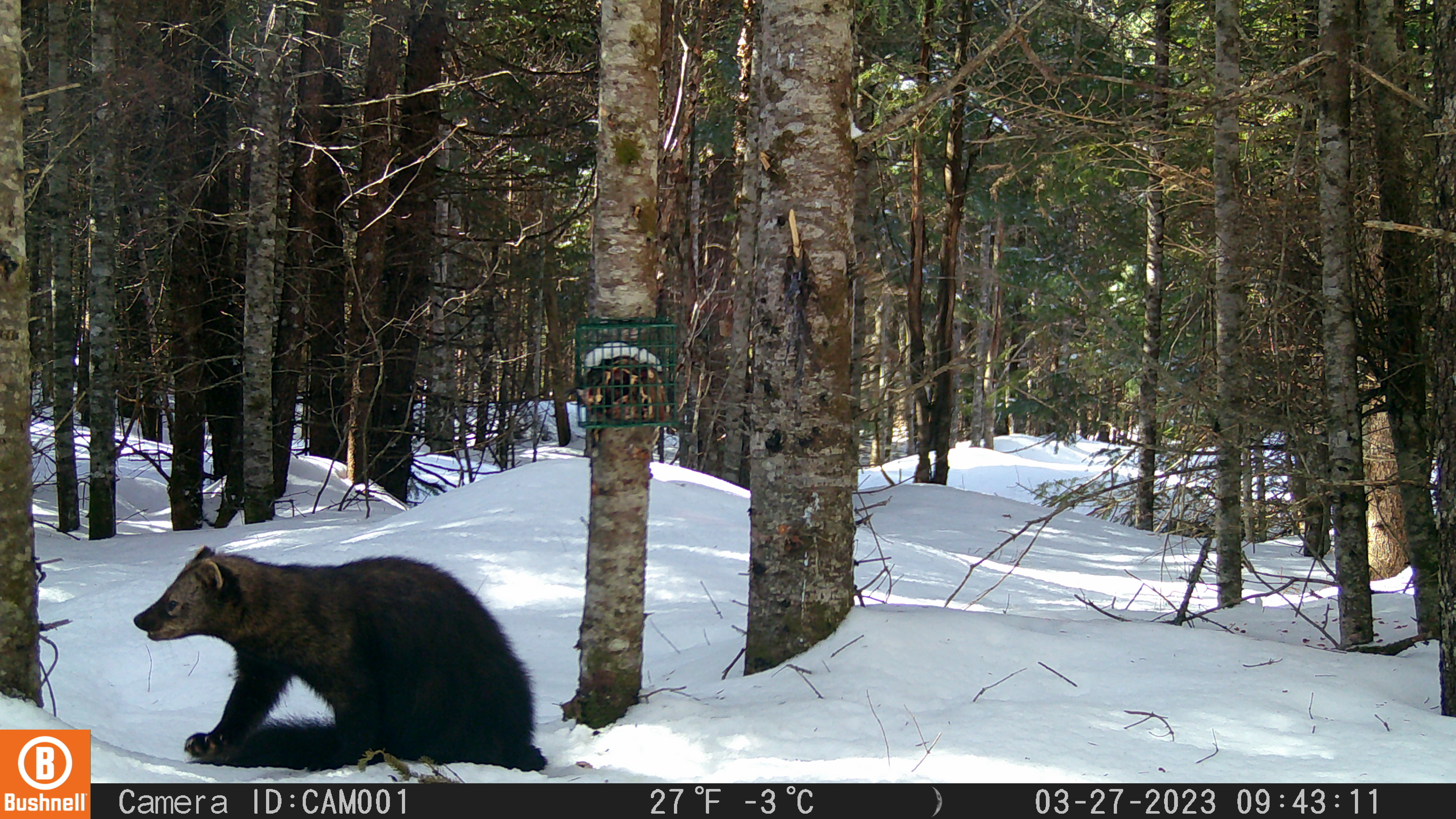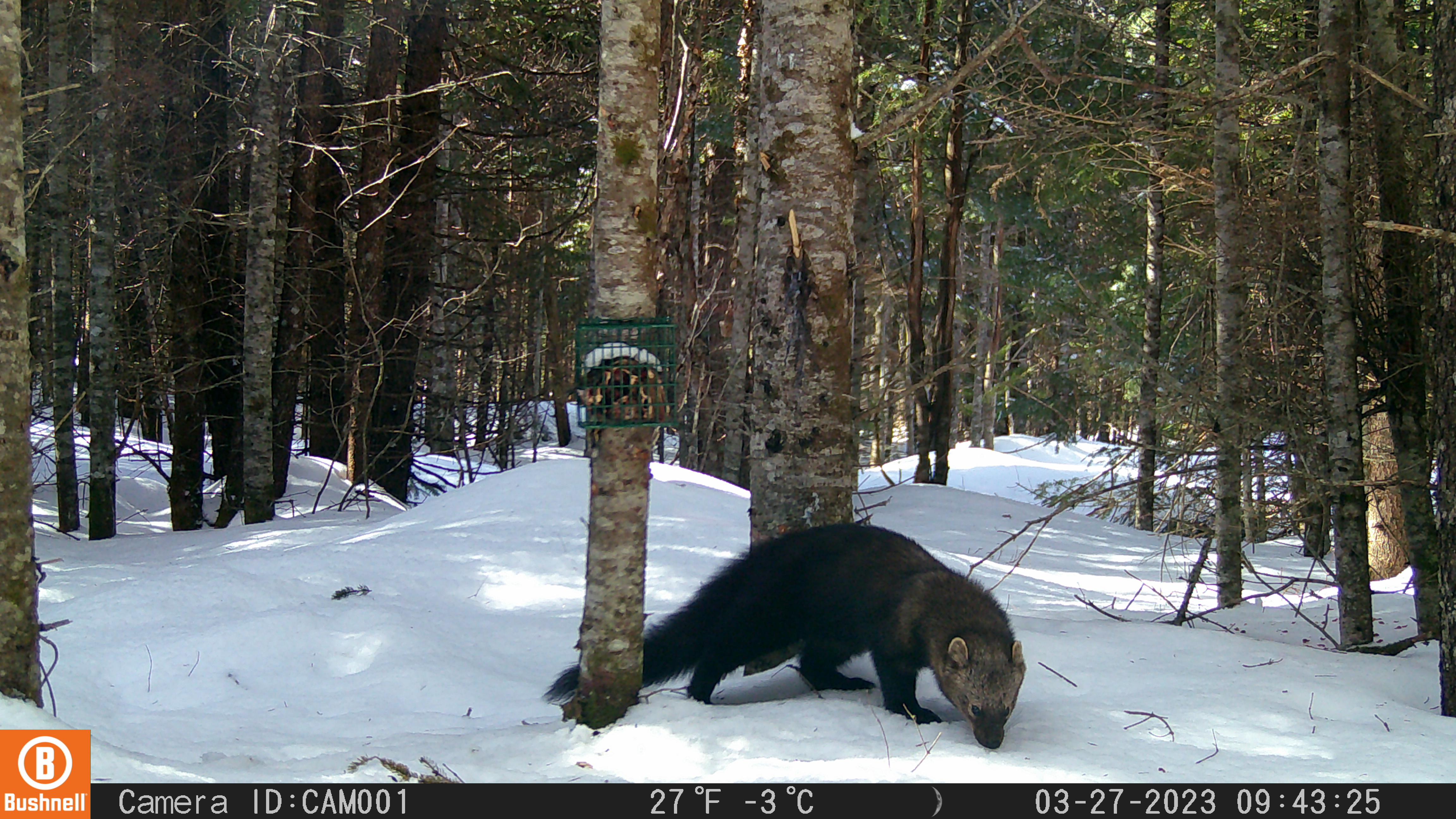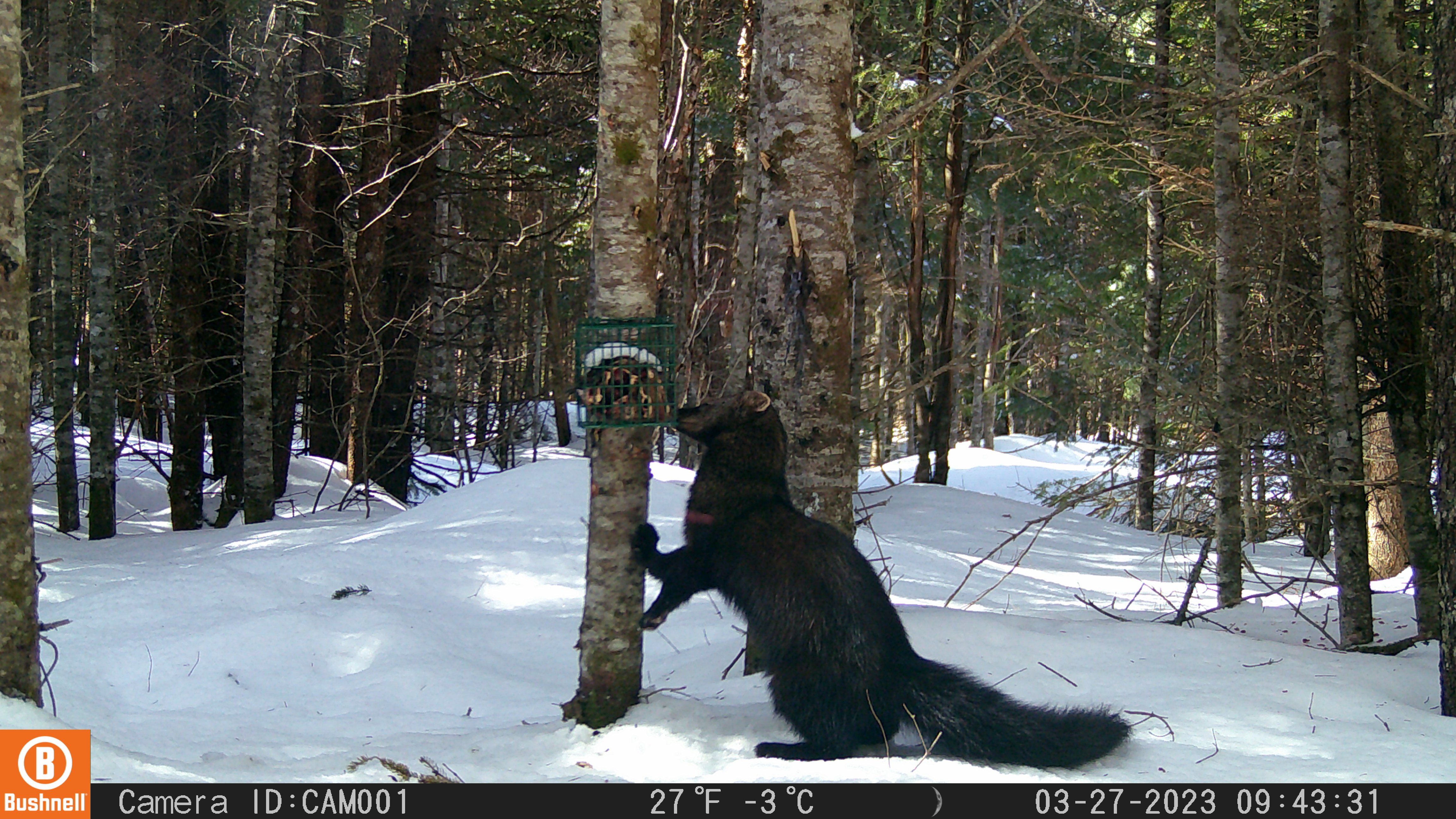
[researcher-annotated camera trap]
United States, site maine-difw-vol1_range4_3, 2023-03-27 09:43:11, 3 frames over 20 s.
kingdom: Animalia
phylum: Chordata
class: Mammalia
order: Carnivora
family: Mustelidae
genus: Pekania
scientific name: Pekania pennanti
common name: fisher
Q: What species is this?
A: Fisher (Pekania pennanti).